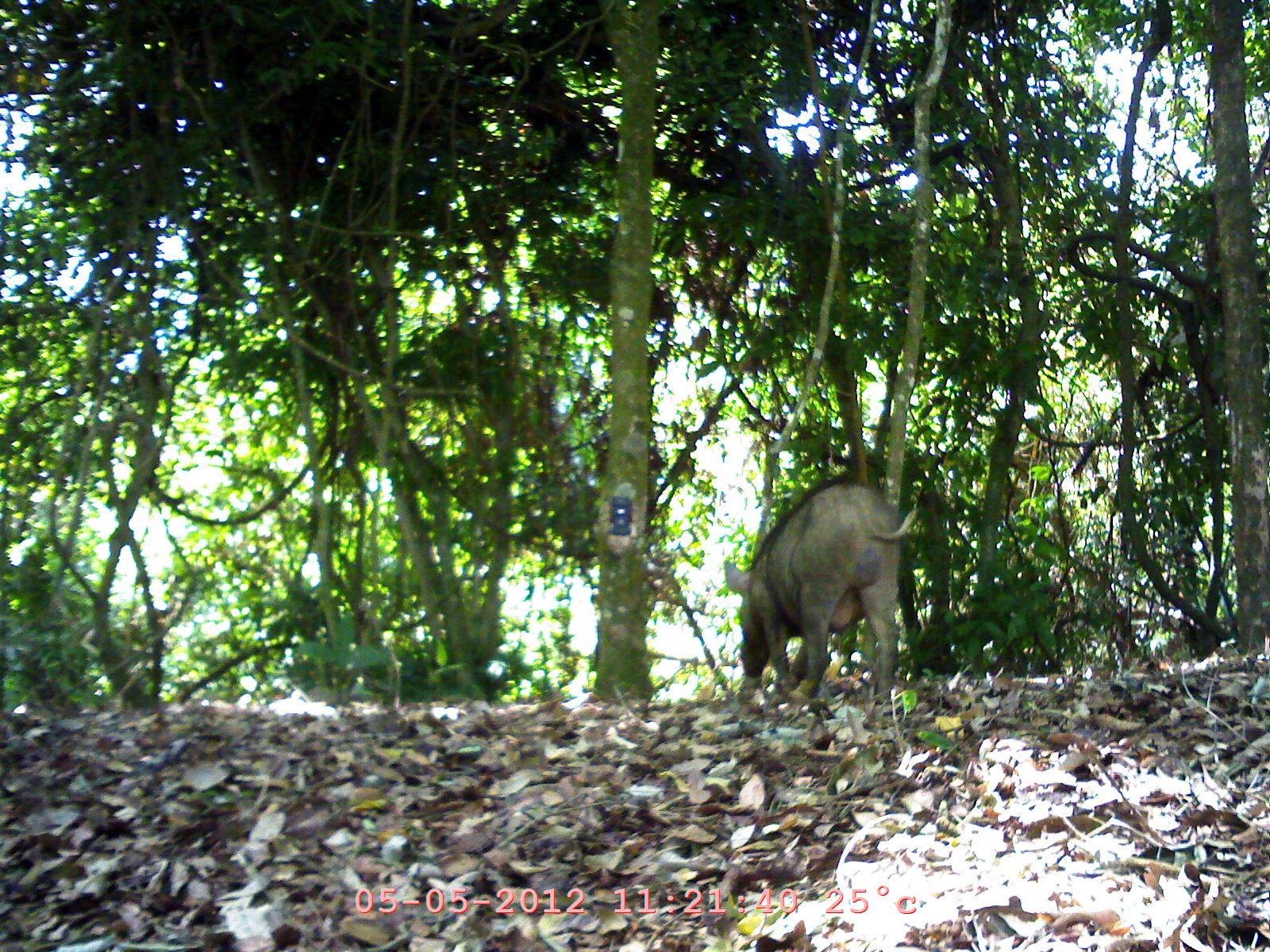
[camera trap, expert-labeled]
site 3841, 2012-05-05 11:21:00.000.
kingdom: Animalia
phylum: Chordata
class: Mammalia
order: Artiodactyla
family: Suidae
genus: Sus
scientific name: Sus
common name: pigs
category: sus sp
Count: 1.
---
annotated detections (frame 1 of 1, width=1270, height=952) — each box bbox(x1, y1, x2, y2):
sus sp: bbox(722, 473, 946, 713)